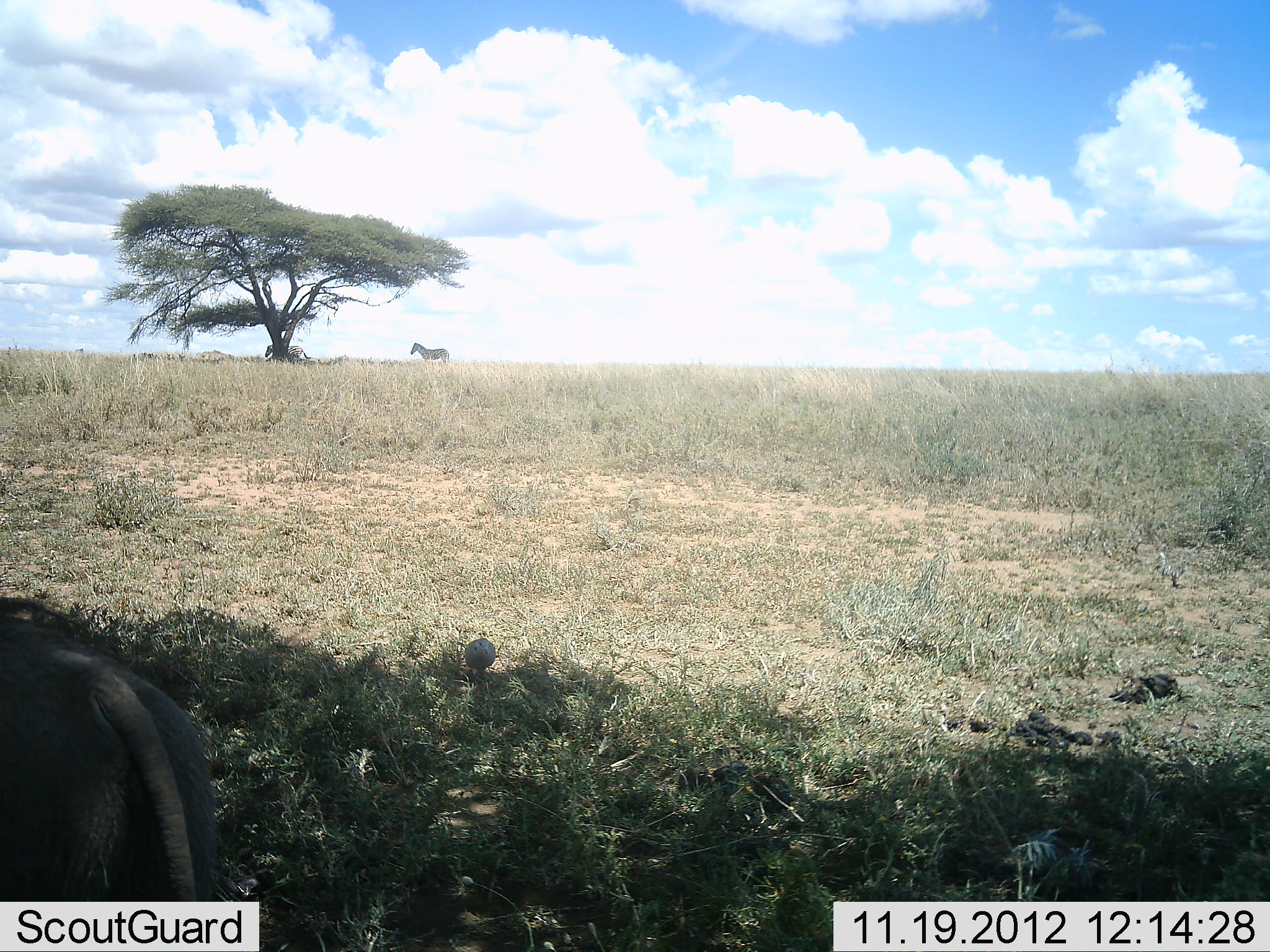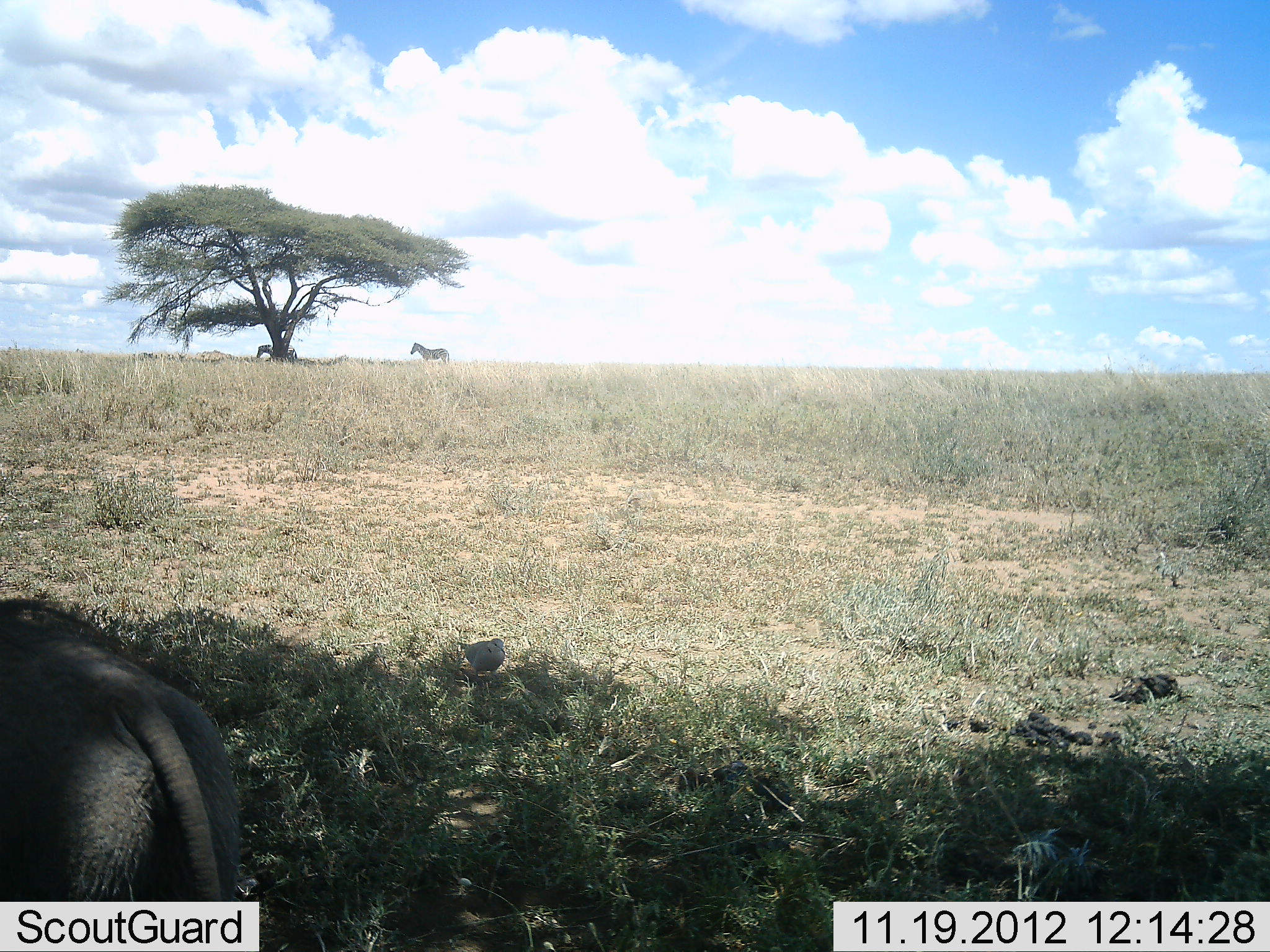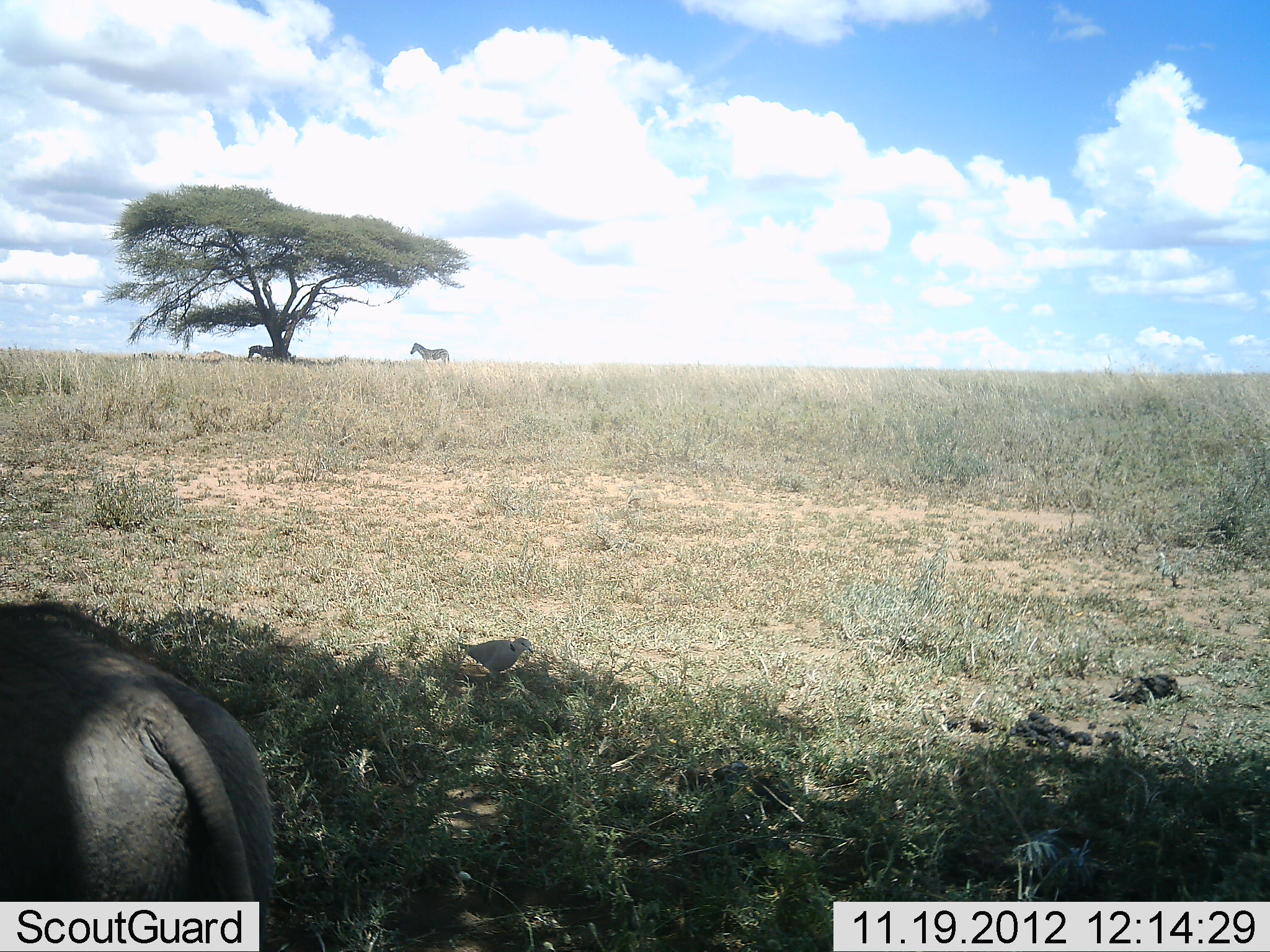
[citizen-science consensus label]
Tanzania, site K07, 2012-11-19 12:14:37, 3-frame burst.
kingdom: Animalia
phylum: Chordata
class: Aves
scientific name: Aves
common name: bird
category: otherbird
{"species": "otherbird (bird) (Aves)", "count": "1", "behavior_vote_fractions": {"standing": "70%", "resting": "0%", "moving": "30%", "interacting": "0%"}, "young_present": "0%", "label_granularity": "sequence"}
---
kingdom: Animalia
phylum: Chordata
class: Mammalia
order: Artiodactyla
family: Suidae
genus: Phacochoerus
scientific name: Phacochoerus africanus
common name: warthog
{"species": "warthog (Phacochoerus africanus)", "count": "1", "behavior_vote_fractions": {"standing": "64%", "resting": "0%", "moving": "36%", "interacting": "0%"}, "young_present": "0%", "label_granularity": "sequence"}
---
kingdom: Animalia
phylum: Chordata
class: Mammalia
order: Perissodactyla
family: Equidae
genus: Equus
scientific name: Equus quagga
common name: plains zebra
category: zebra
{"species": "zebra (plains zebra) (Equus quagga)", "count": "2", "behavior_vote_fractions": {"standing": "100%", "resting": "0%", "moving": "70%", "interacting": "0%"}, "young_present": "0%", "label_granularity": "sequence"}